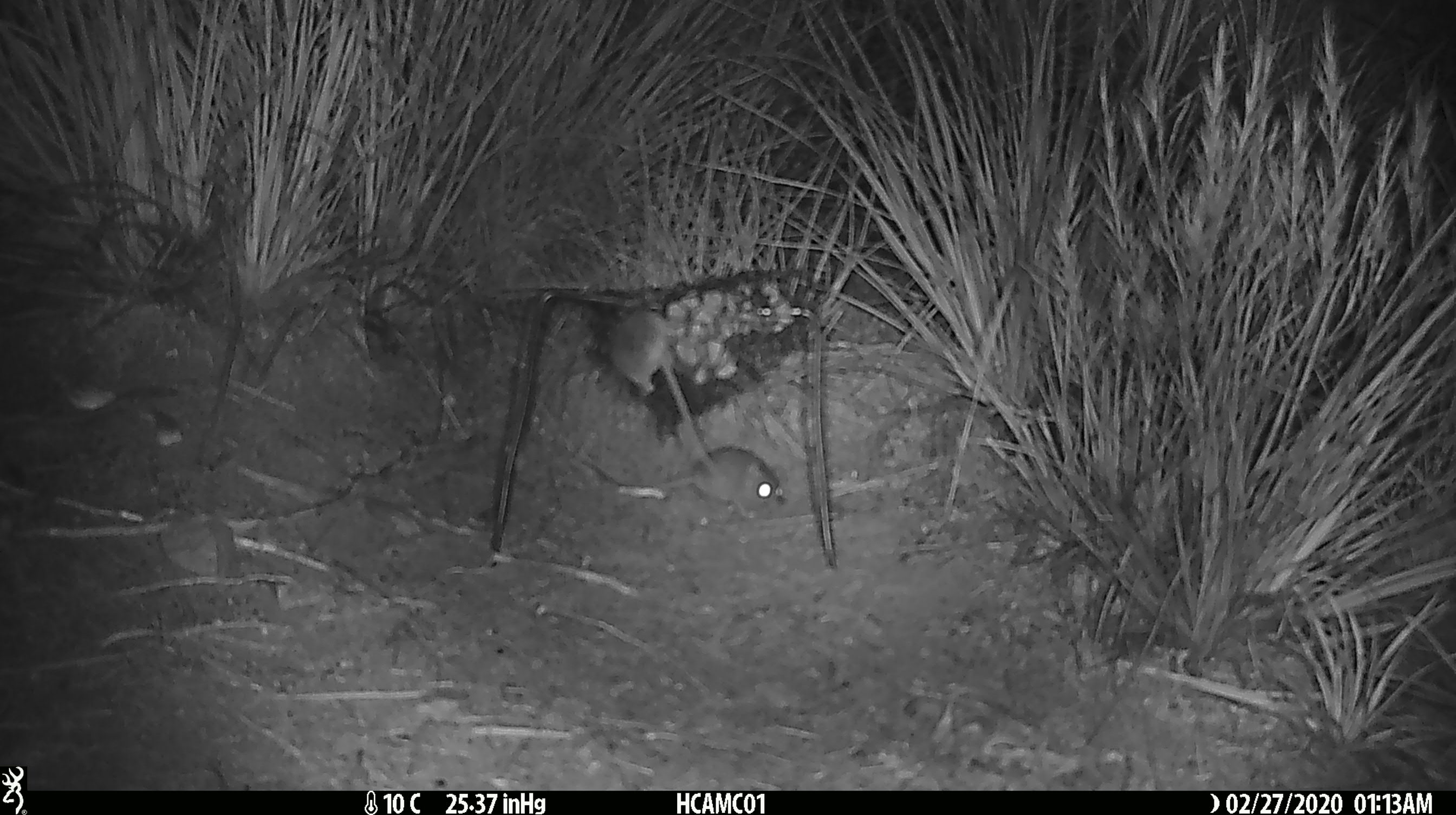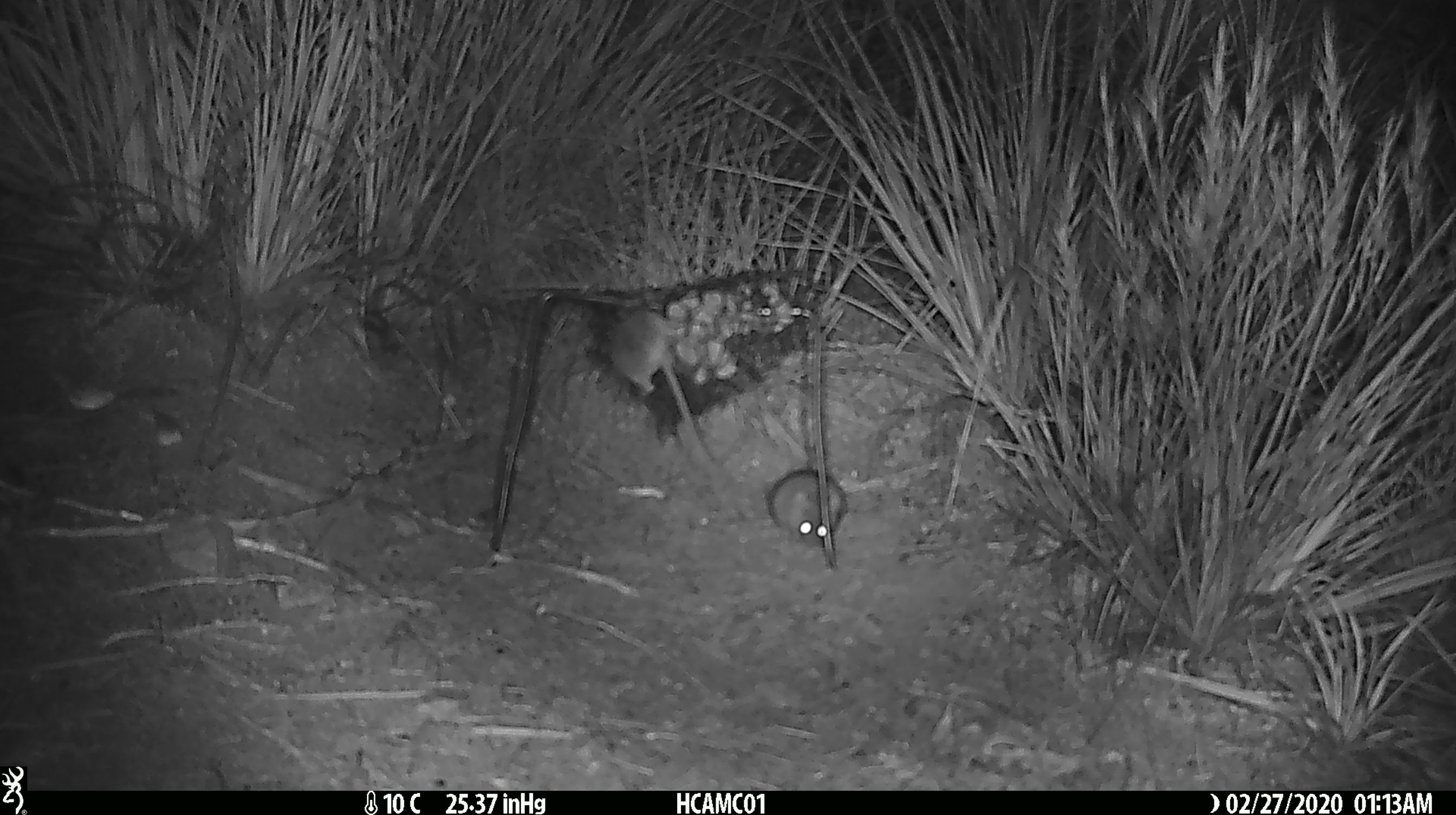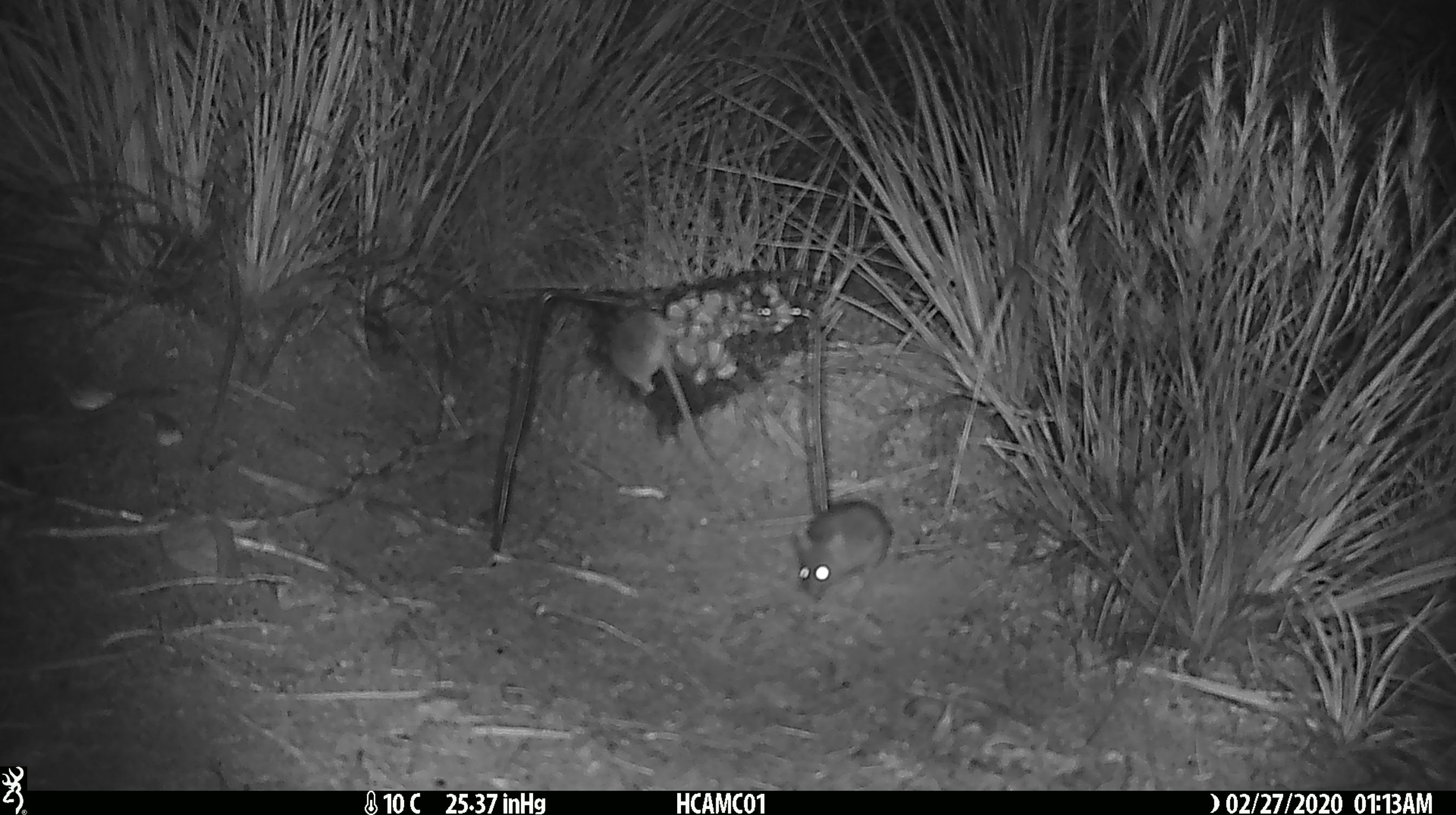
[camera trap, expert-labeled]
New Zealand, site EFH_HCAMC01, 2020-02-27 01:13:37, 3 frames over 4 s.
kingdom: Animalia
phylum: Chordata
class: Mammalia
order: Rodentia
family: Muridae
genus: Mus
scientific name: Mus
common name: mouse